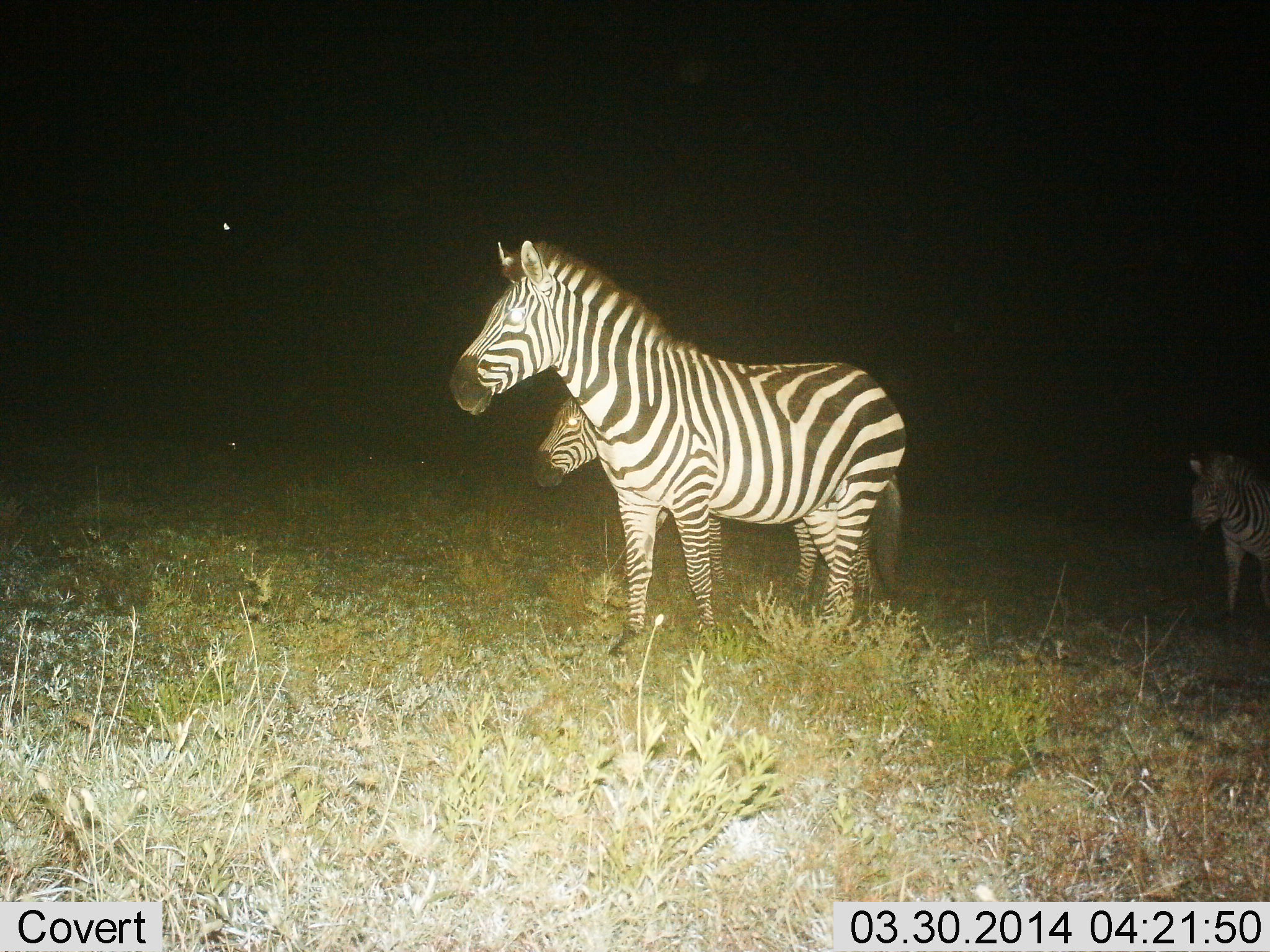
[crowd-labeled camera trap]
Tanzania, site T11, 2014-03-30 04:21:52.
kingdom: Animalia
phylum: Chordata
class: Mammalia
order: Perissodactyla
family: Equidae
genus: Equus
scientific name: Equus quagga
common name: plains zebra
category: zebra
Zebra (plains zebra) (Equus quagga), count 3. Behavior (volunteer vote fractions): standing 100%, resting 0%, moving 20%, interacting 0%. Young present (vote fraction): 20%. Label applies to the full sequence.